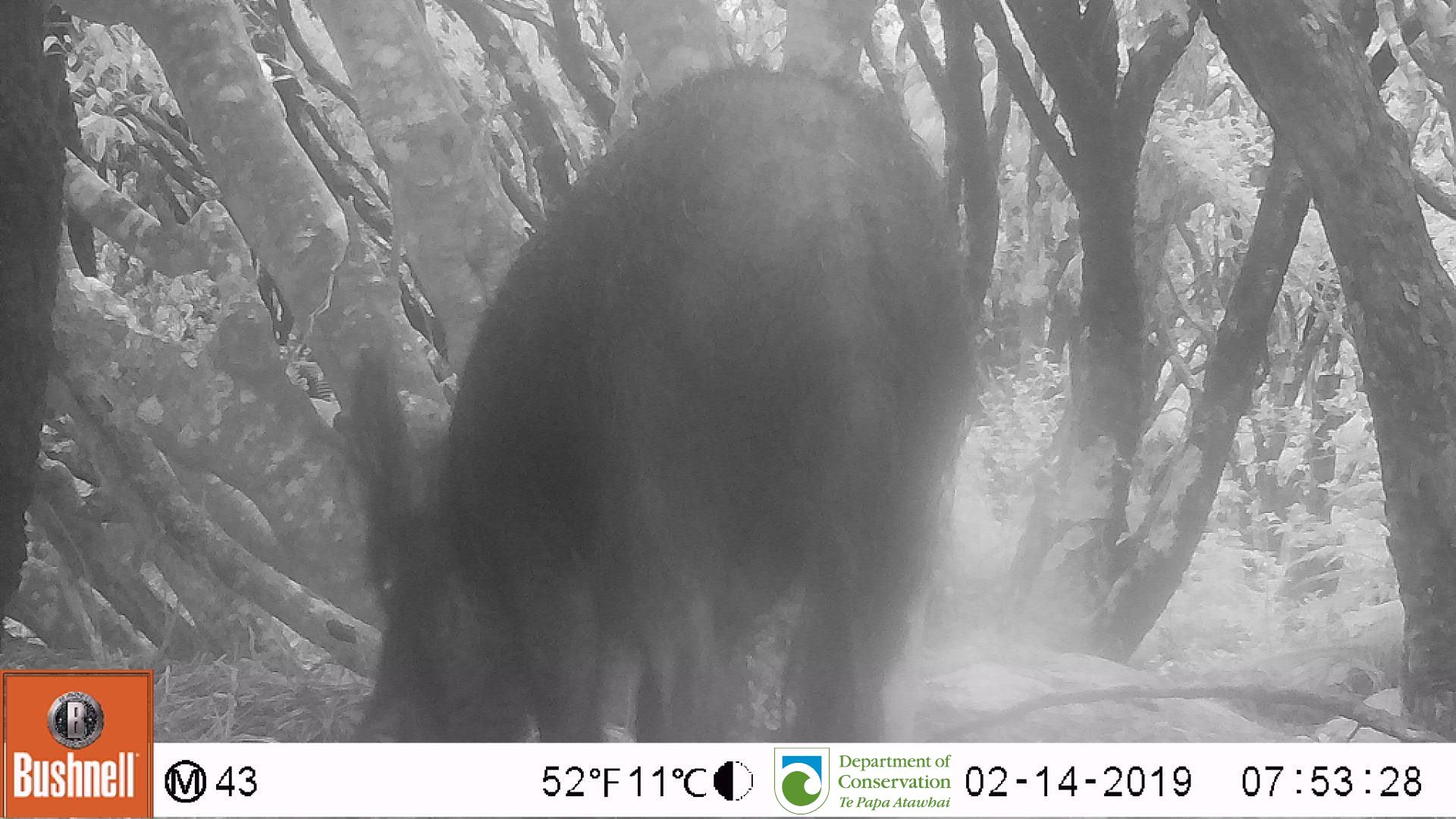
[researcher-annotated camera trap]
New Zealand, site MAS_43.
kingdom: Animalia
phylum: Chordata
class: Mammalia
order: Artiodactyla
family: Suidae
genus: Sus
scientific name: Sus scrofa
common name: pig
Pig (Sus scrofa).